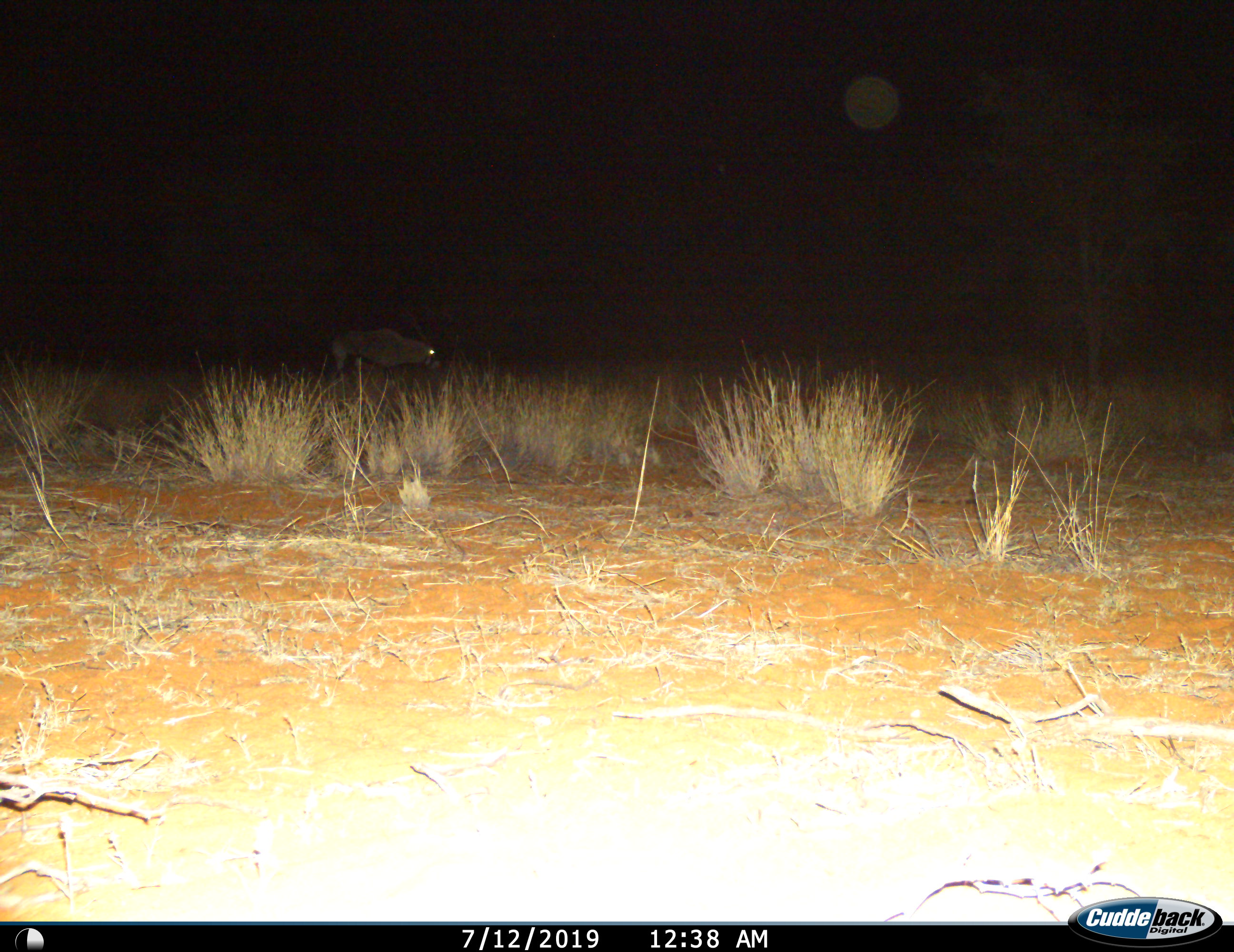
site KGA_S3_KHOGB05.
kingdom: Animalia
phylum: Chordata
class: Mammalia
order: Artiodactyla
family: Bovidae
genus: Oryx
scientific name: Oryx gazella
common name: gemsbok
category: oryx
Oryx (gemsbok) (Oryx gazella), count 1. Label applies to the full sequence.